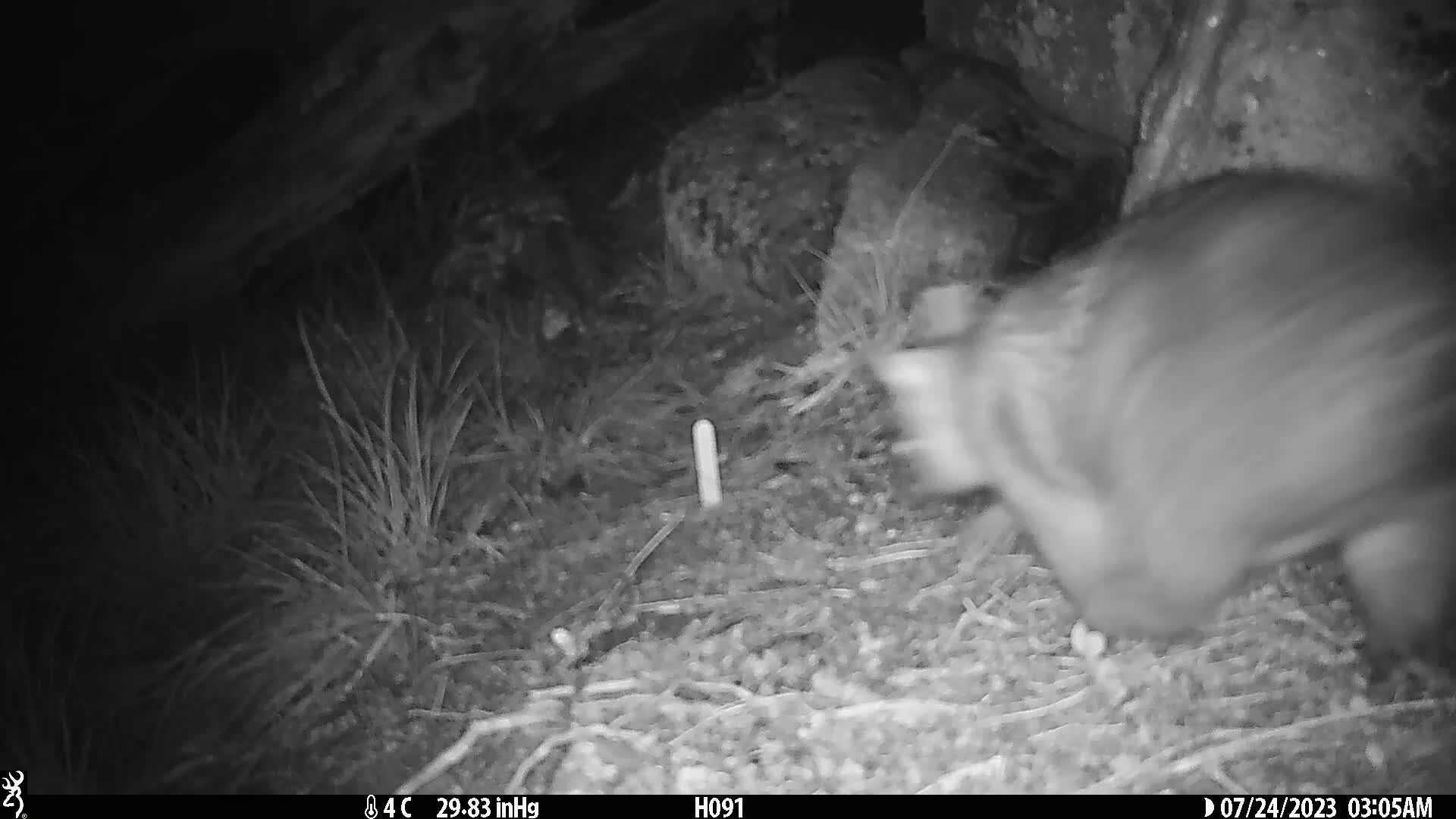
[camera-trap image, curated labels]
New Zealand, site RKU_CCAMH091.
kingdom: Animalia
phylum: Chordata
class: Mammalia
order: Diprotodontia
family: Phalangeridae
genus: Trichosurus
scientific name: Trichosurus vulpecula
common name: common brushtail possum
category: possum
Possum (common brushtail possum) (Trichosurus vulpecula).